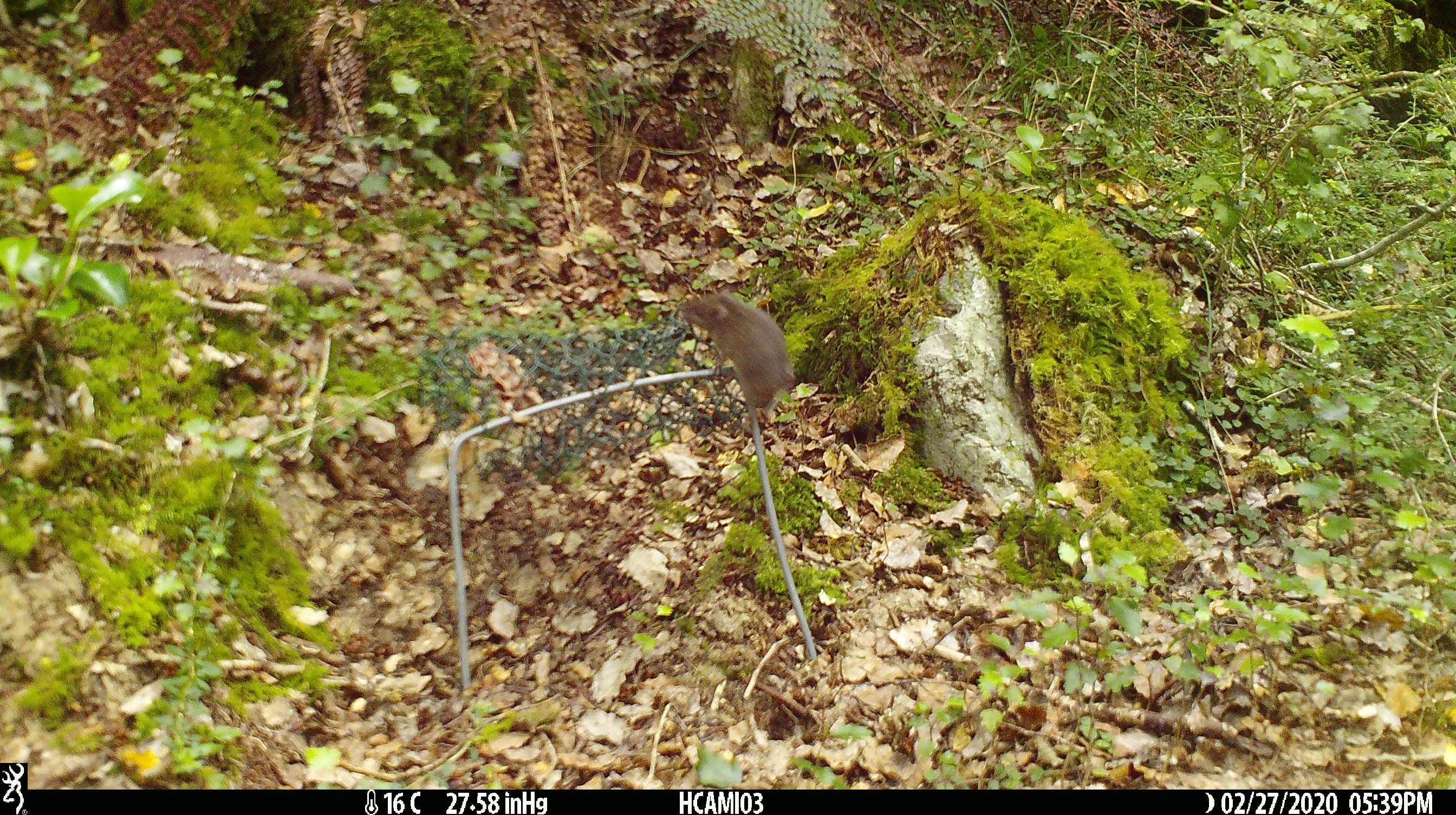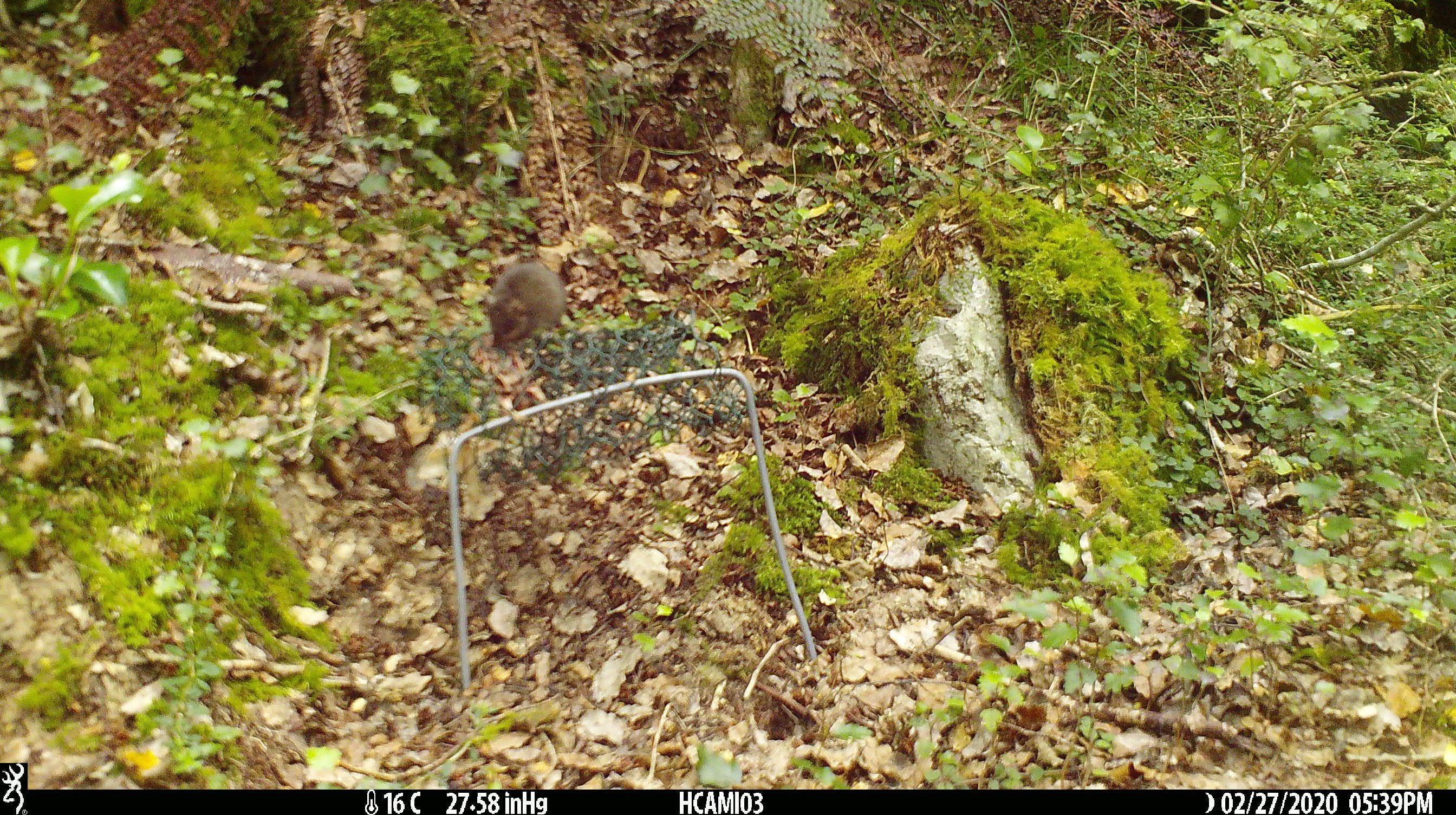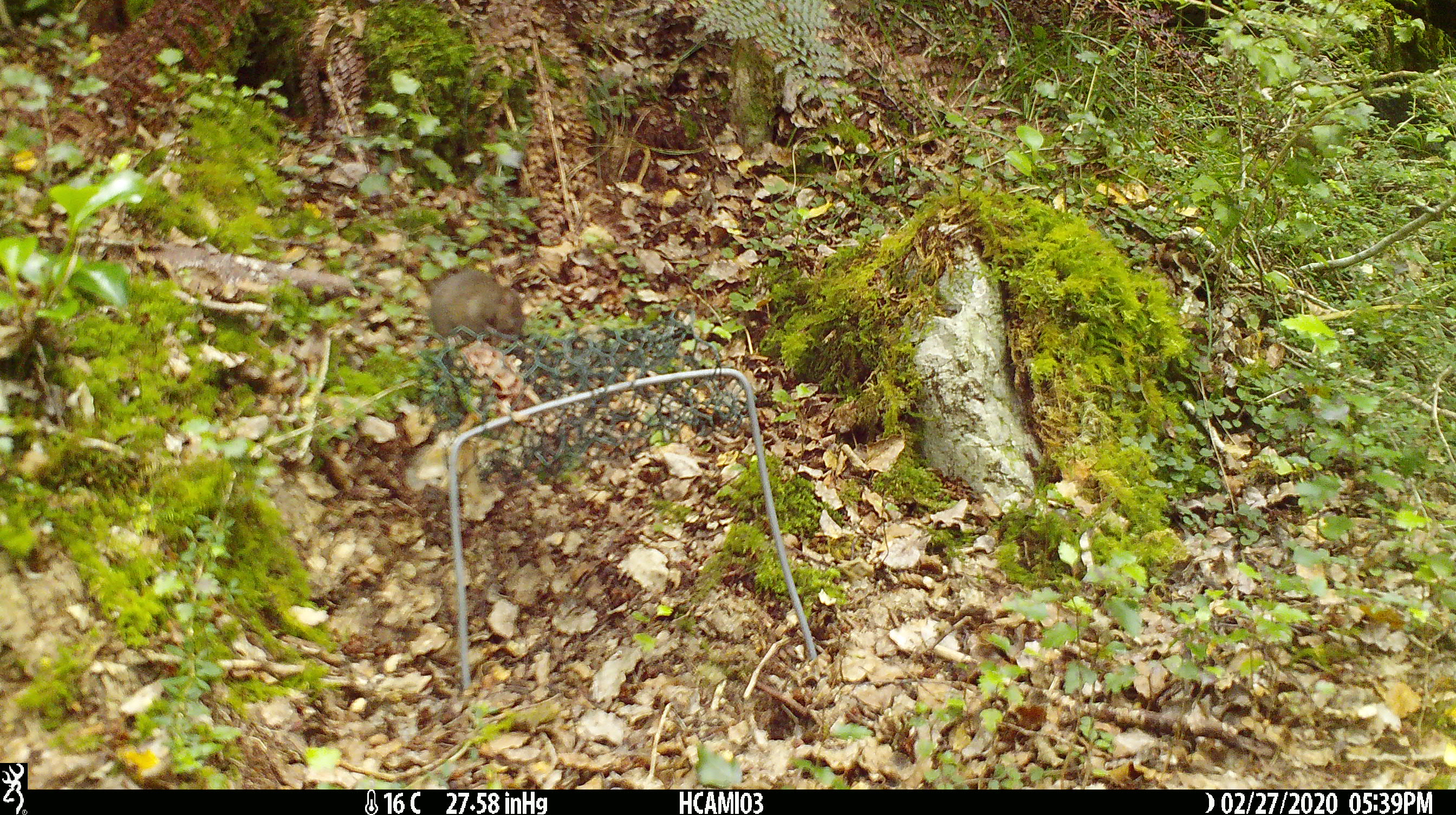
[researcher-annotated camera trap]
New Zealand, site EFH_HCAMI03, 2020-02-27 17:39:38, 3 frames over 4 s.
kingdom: Animalia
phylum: Chordata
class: Mammalia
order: Rodentia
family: Muridae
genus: Mus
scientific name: Mus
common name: mouse